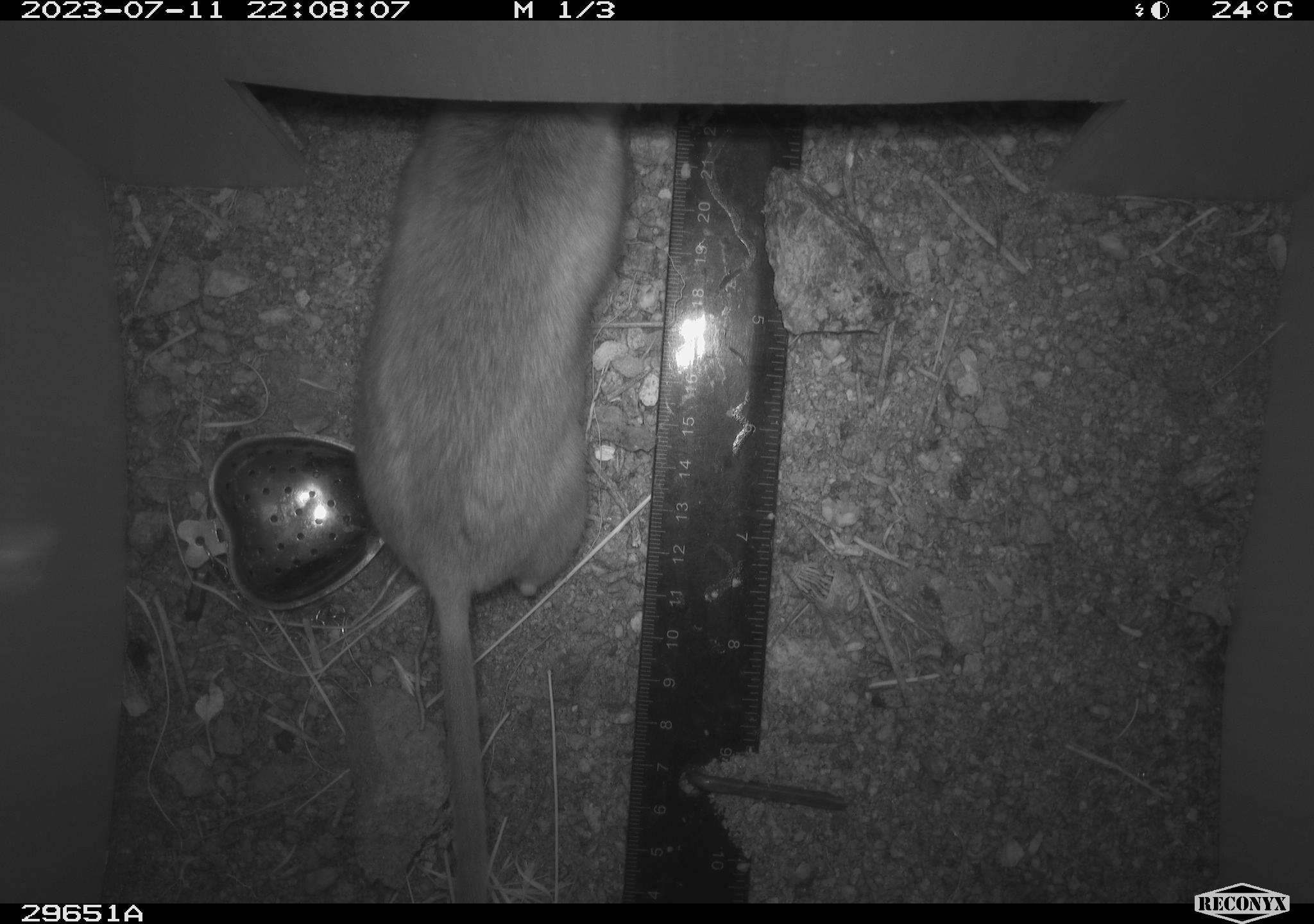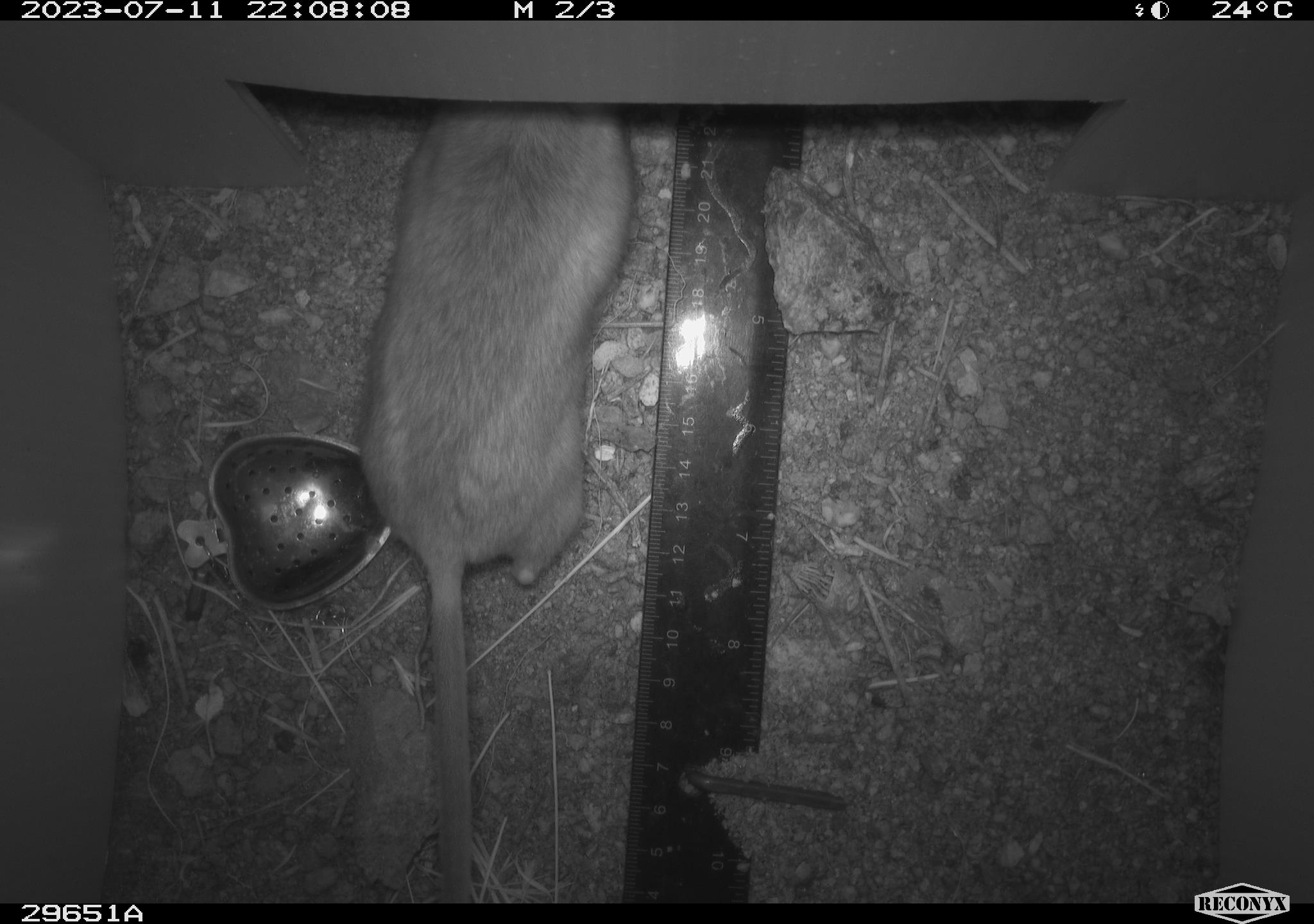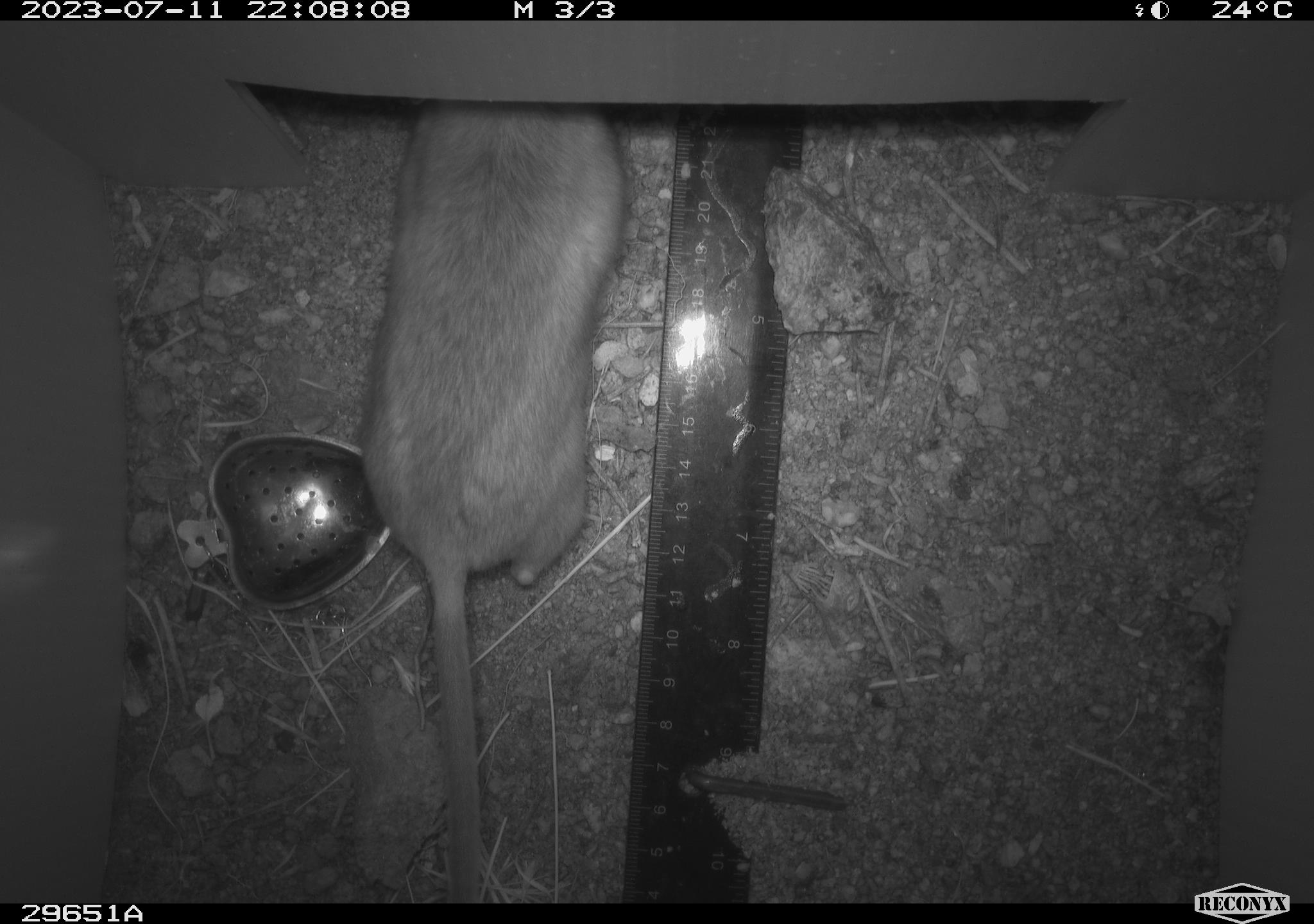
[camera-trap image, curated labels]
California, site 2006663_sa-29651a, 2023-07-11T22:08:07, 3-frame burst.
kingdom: Animalia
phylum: Chordata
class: Mammalia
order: Rodentia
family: Cricetidae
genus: Neotoma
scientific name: Neotoma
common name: pack rat or woodrat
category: neotoma species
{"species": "neotoma species (pack rat or woodrat) (Neotoma)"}